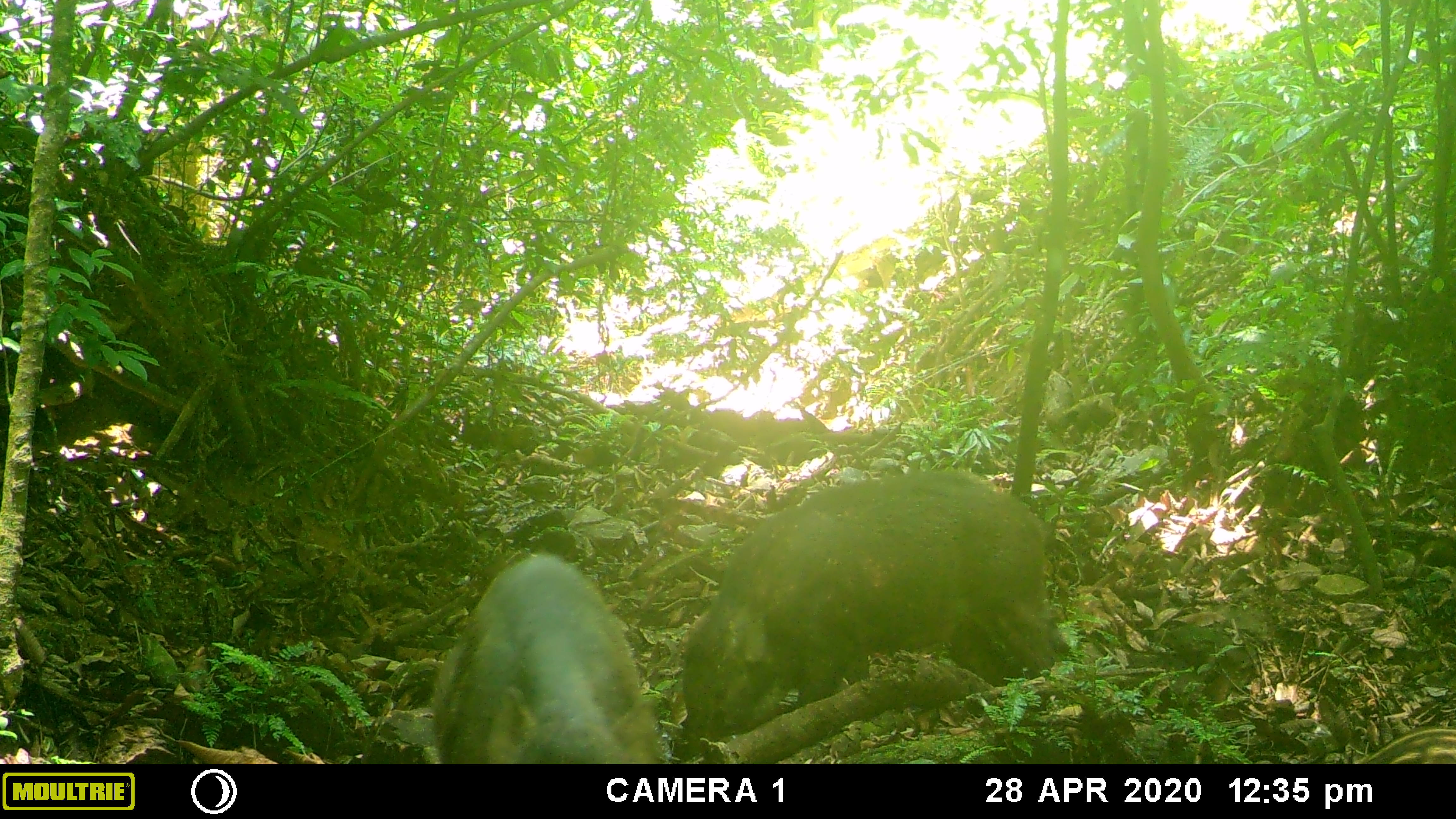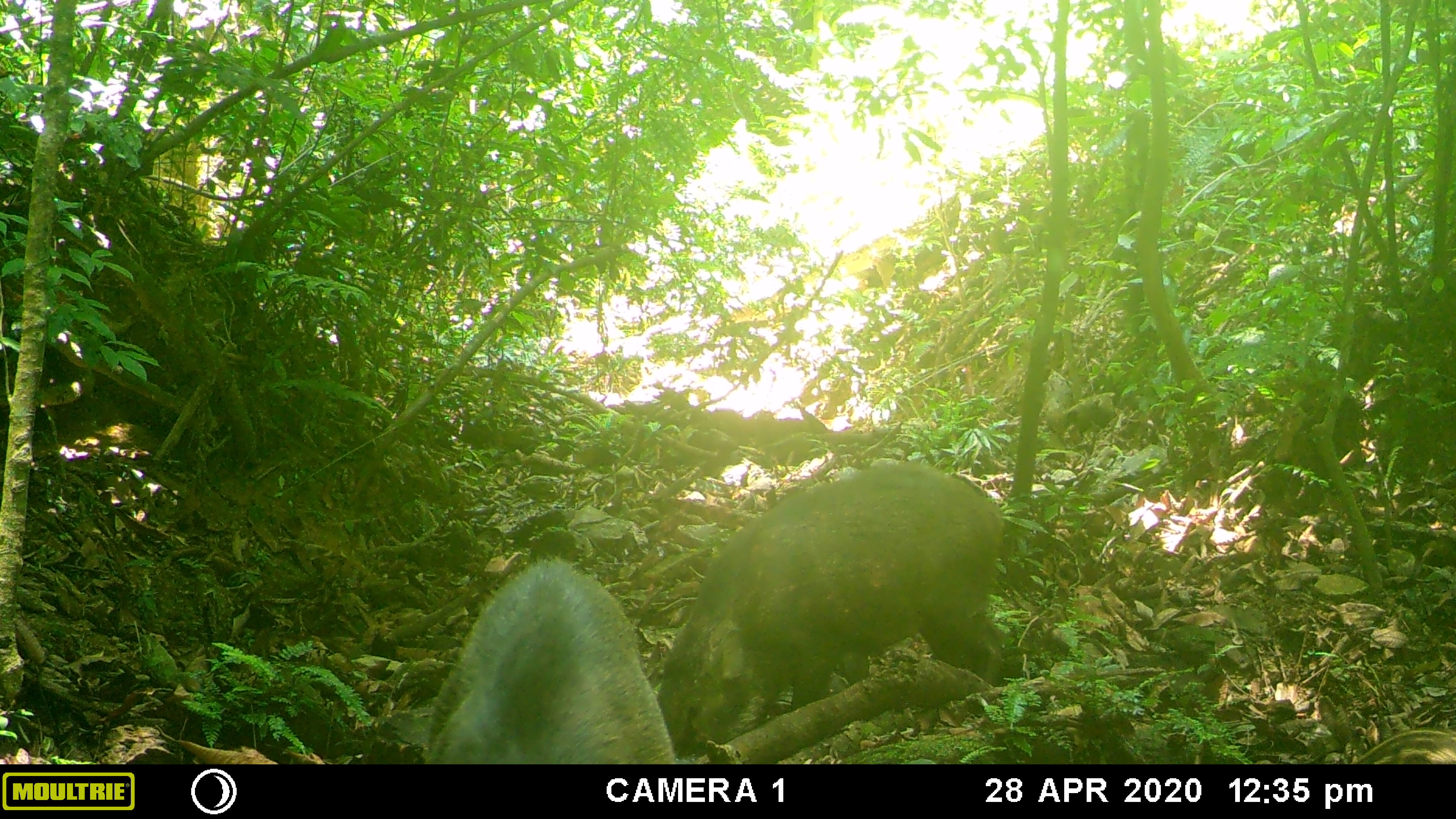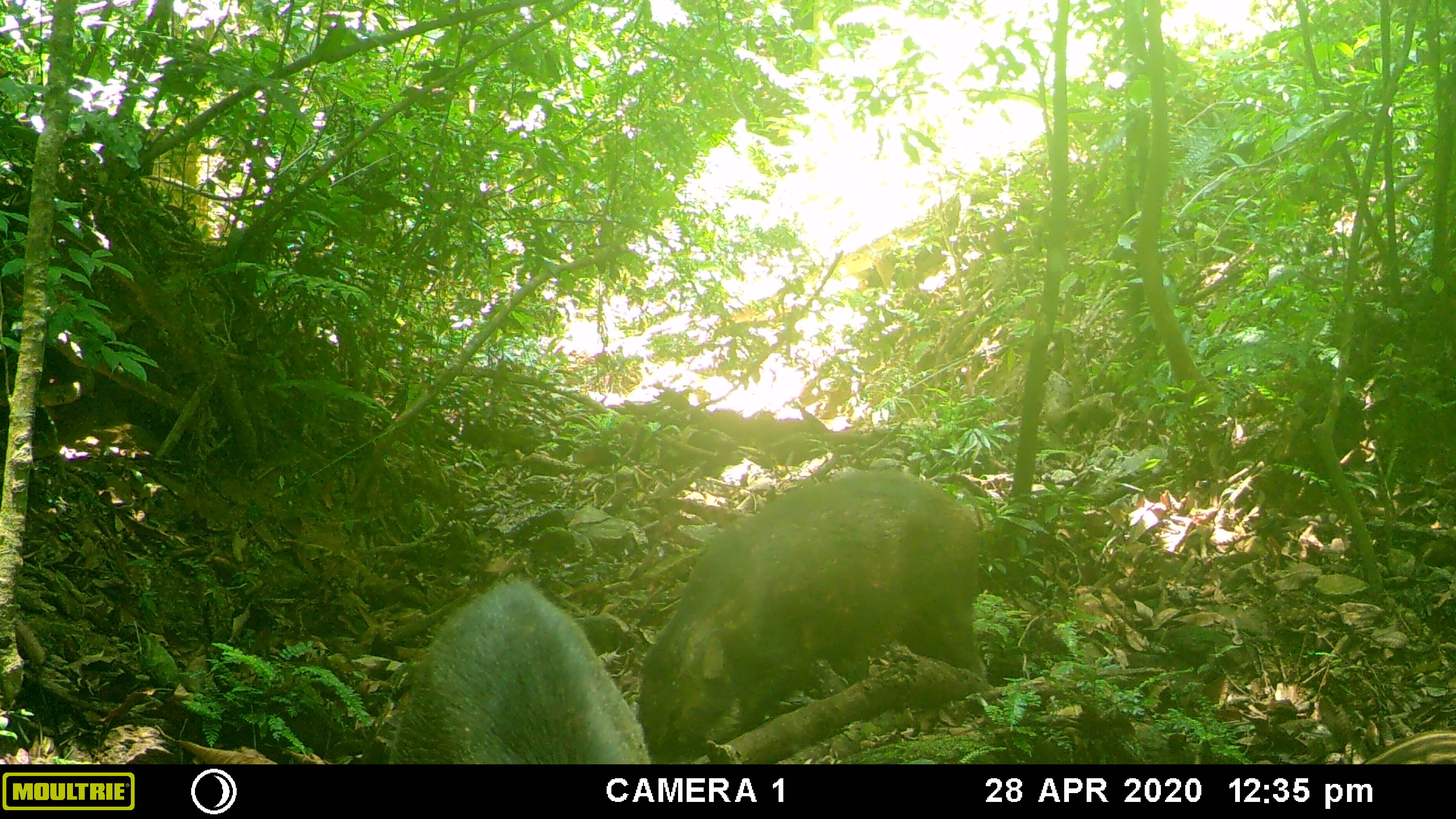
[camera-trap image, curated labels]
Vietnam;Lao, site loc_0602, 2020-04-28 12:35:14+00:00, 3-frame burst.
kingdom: Animalia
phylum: Chordata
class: Mammalia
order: Artiodactyla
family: Suidae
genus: Sus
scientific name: Sus scrofa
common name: eurasian wild pig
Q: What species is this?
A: Eurasian wild pig (Sus scrofa).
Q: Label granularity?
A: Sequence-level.